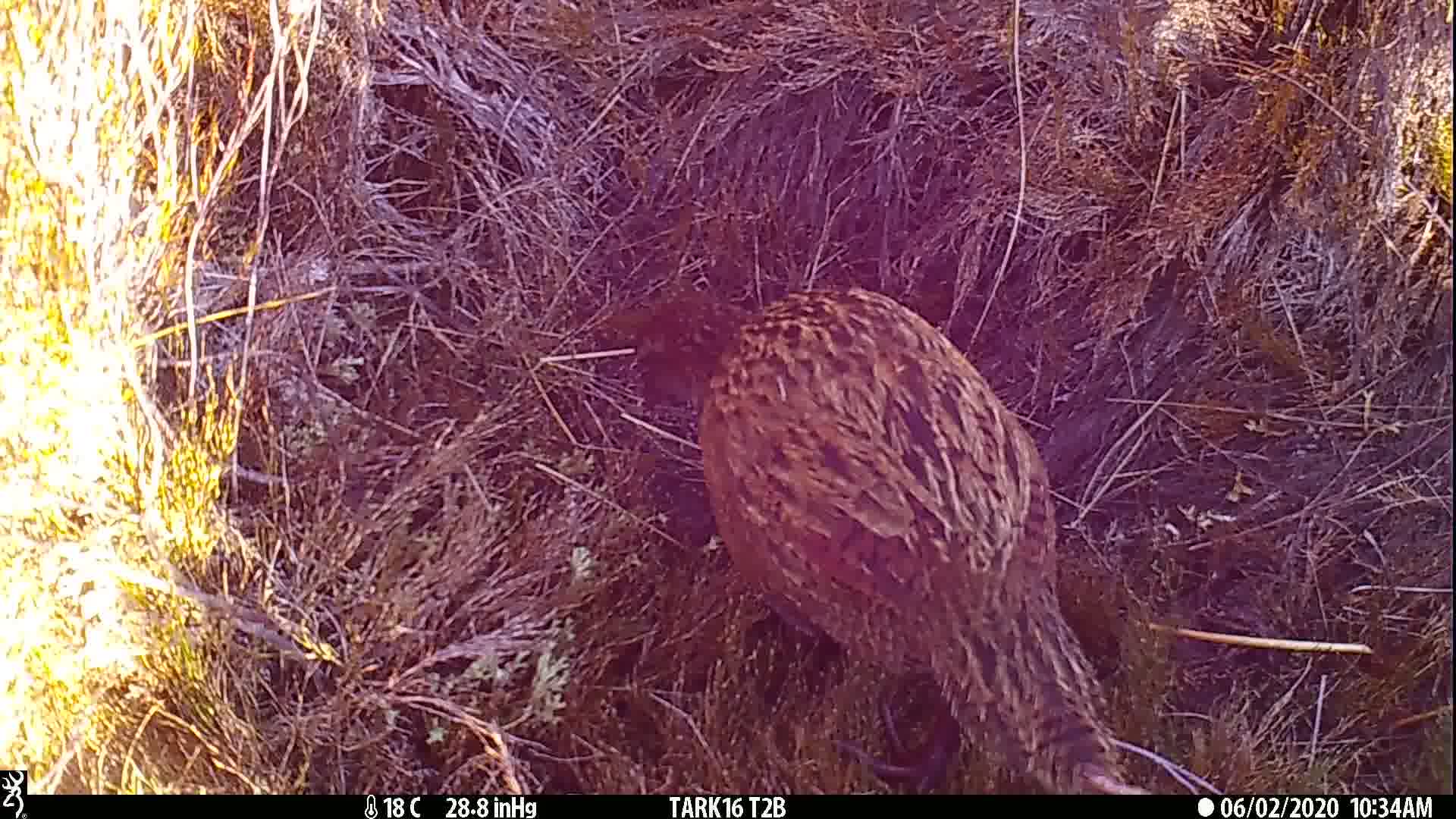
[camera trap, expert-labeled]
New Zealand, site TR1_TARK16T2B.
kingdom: Animalia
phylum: Chordata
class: Aves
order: Gruiformes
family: Rallidae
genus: Gallirallus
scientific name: Gallirallus australis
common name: weka